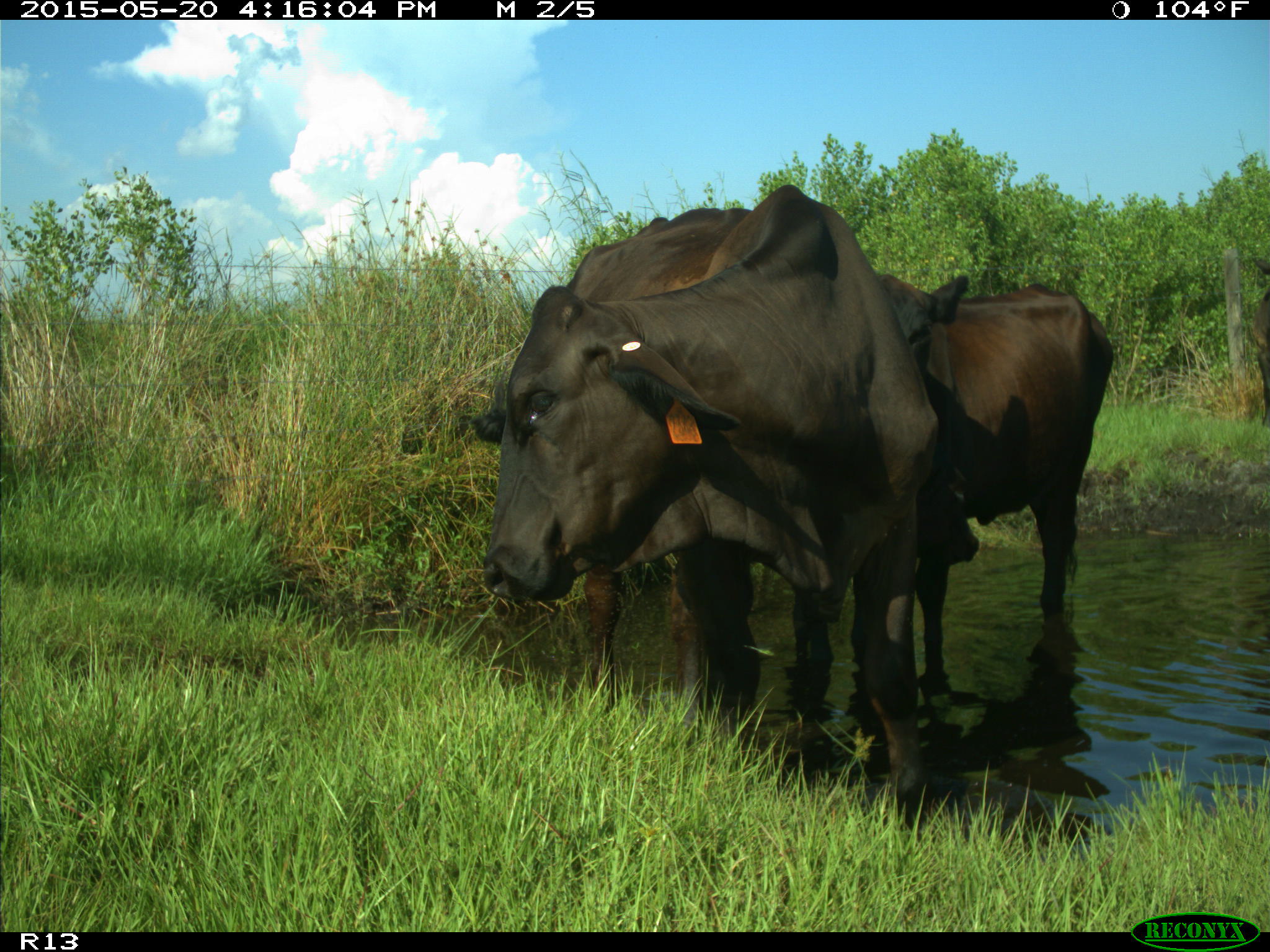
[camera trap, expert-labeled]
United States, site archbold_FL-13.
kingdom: Animalia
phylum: Chordata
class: Mammalia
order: Artiodactyla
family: Bovidae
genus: Bos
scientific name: Bos taurus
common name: domestic cow